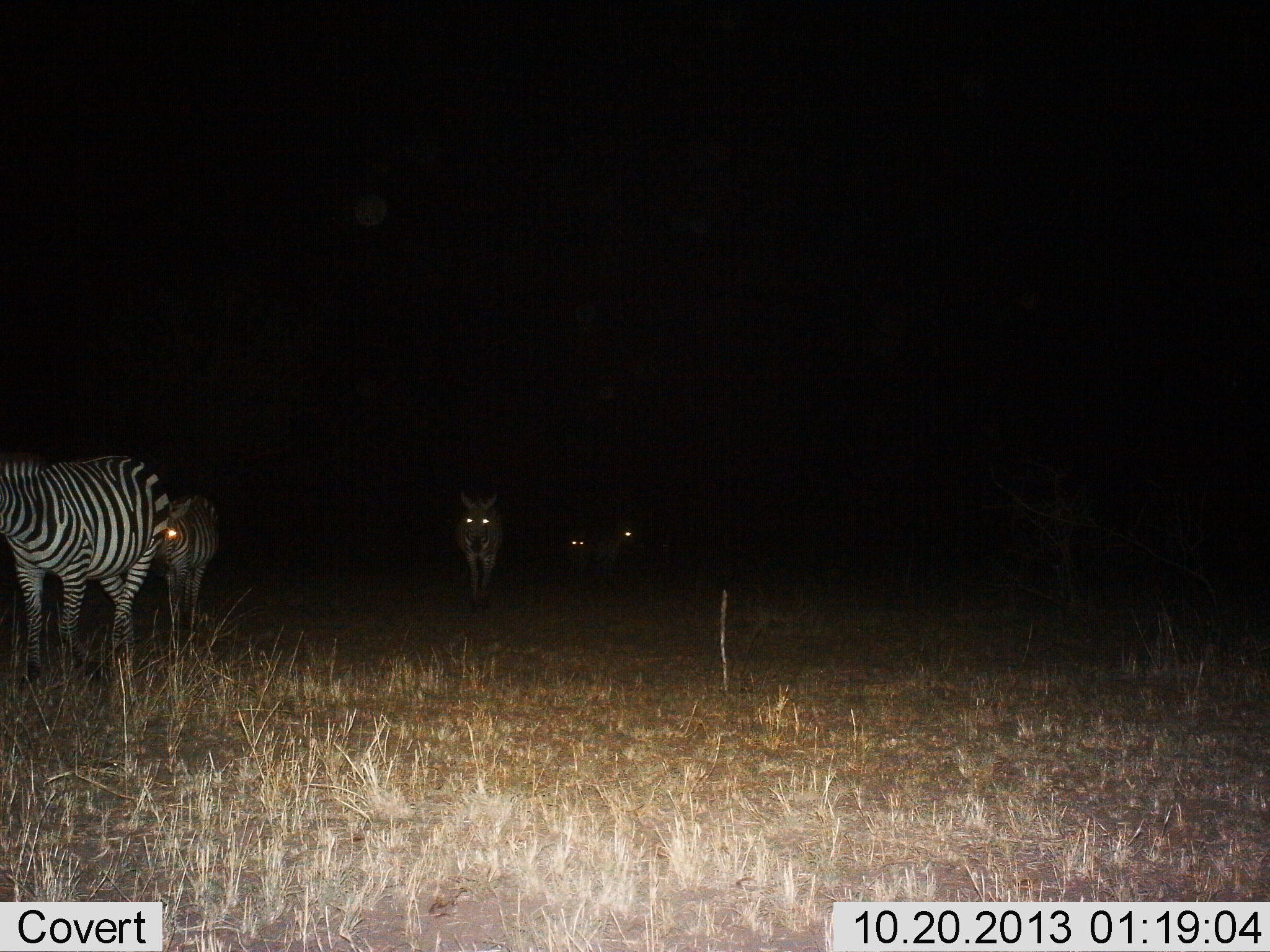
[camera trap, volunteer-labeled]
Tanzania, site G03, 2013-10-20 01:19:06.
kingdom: Animalia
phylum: Chordata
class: Mammalia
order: Perissodactyla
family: Equidae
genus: Equus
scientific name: Equus quagga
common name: plains zebra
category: zebra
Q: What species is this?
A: Zebra (plains zebra) (Equus quagga).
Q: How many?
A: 5.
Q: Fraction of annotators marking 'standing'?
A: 20%.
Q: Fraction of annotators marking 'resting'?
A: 0%.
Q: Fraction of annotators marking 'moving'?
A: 90%.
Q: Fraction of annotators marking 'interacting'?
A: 0%.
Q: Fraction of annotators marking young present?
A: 40%.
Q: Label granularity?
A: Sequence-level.